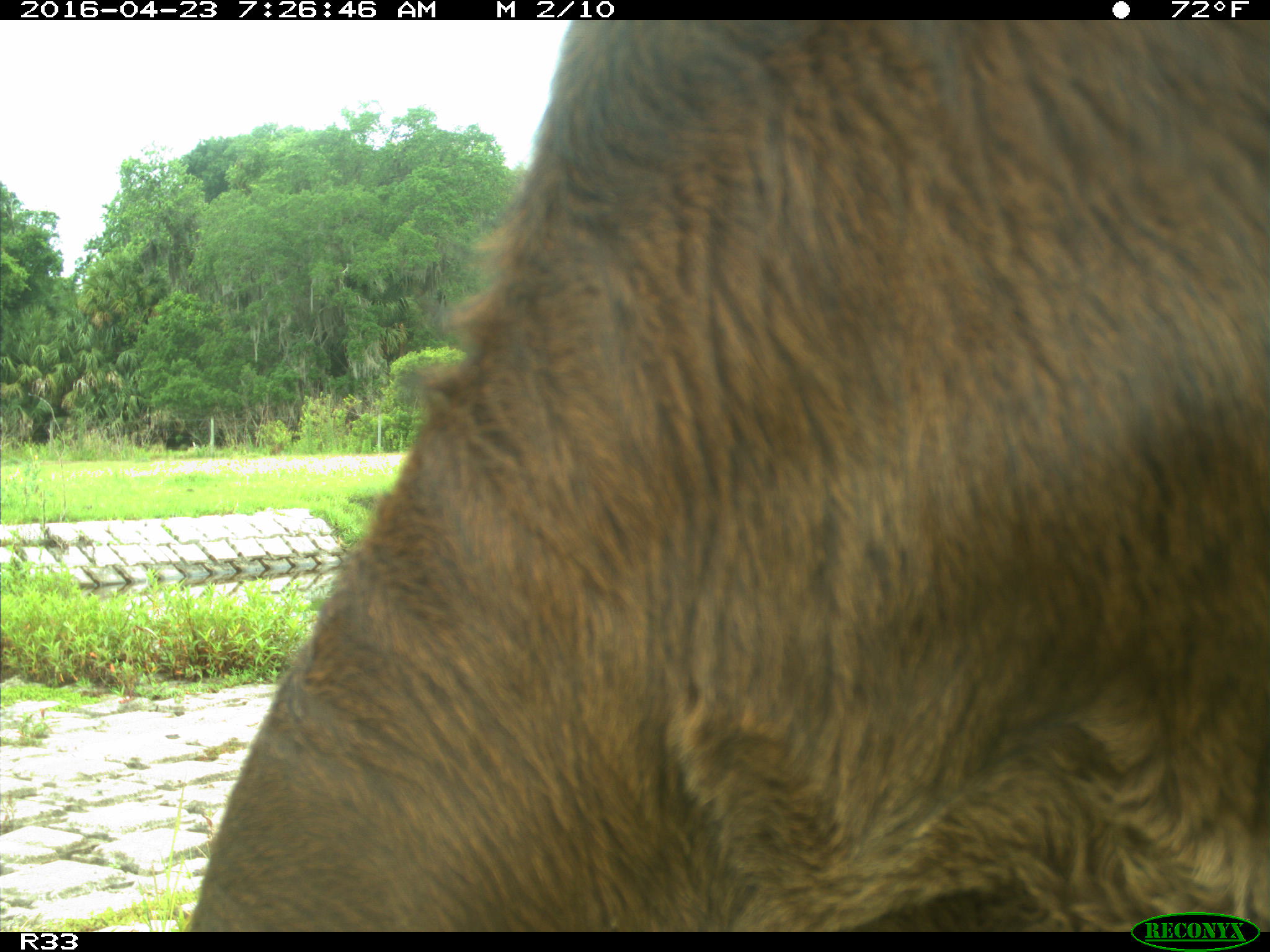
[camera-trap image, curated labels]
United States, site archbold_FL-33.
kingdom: Animalia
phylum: Chordata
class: Mammalia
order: Artiodactyla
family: Bovidae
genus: Bos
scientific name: Bos taurus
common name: domestic cow